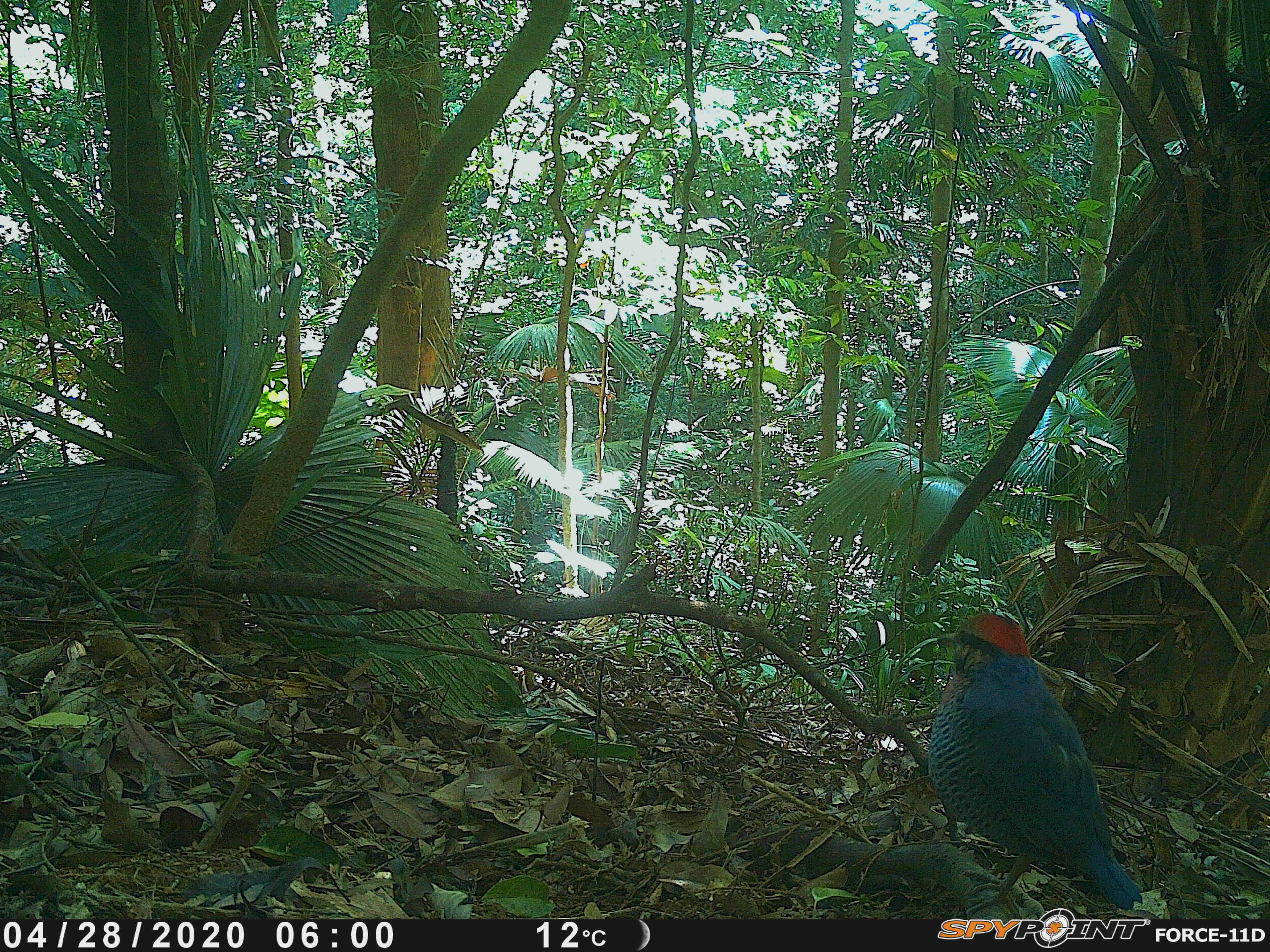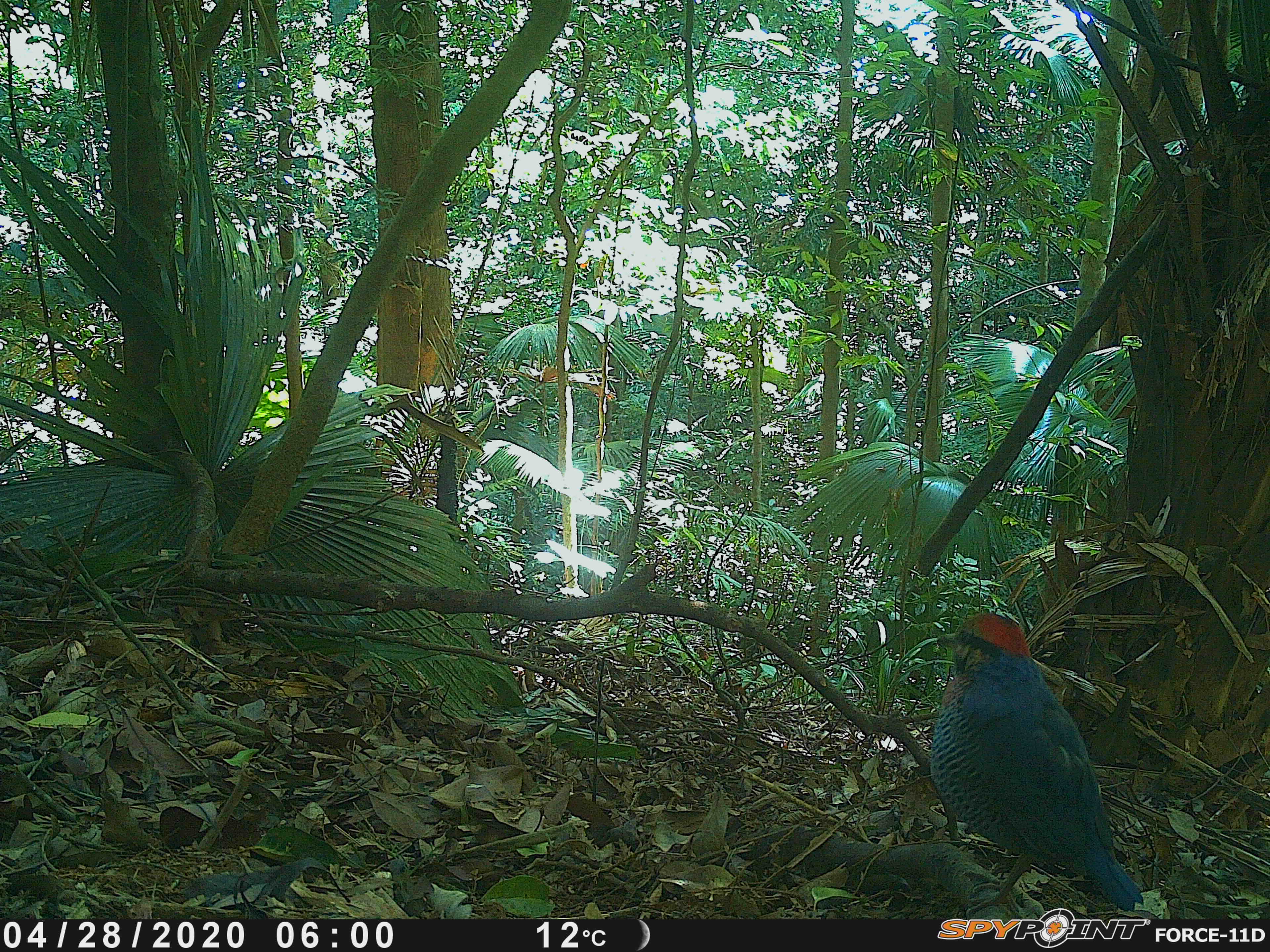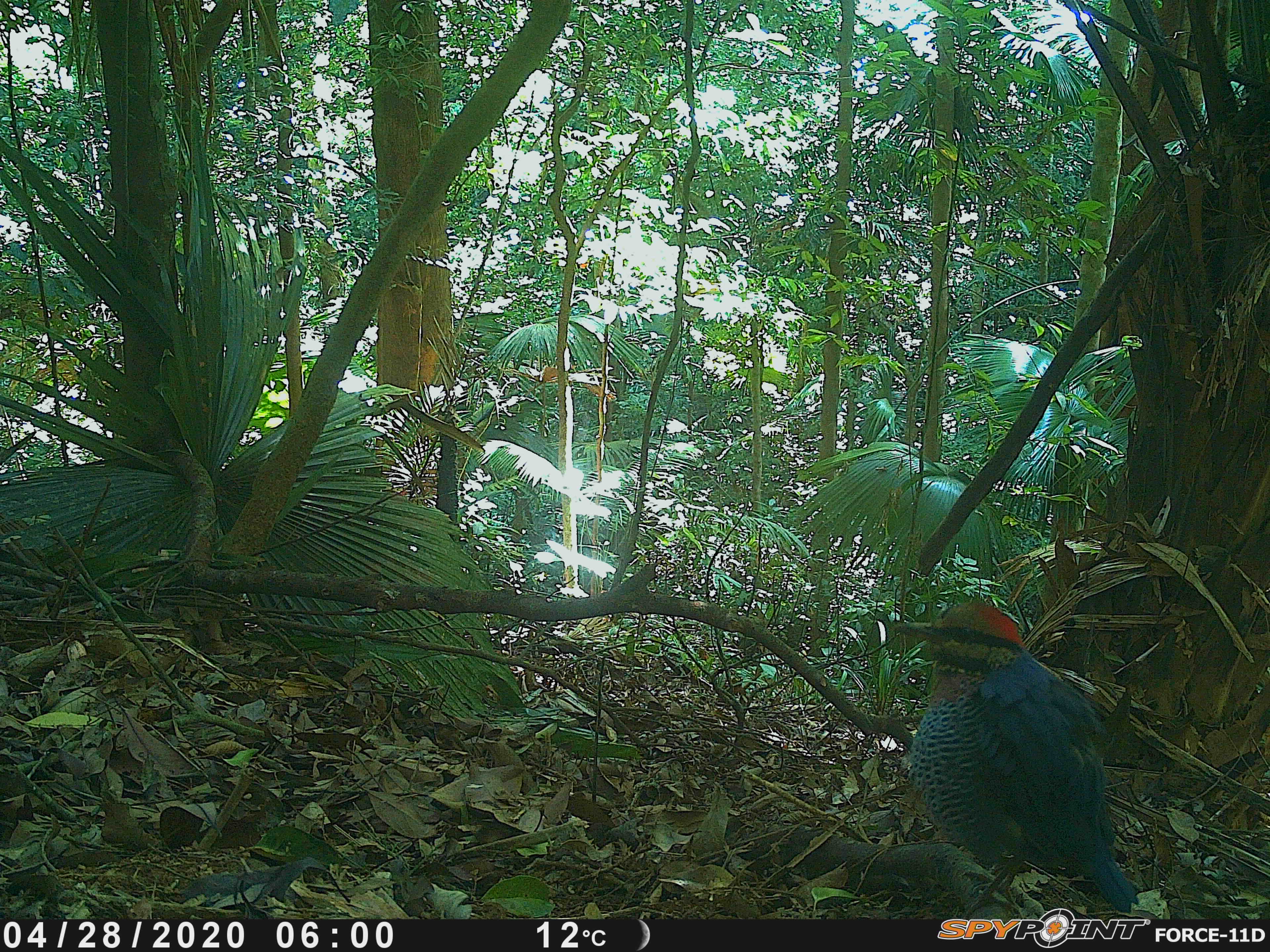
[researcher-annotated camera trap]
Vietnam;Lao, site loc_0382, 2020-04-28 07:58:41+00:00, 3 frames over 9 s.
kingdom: Animalia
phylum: Chordata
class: Aves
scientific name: Aves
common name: bird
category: unidentified bird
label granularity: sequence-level